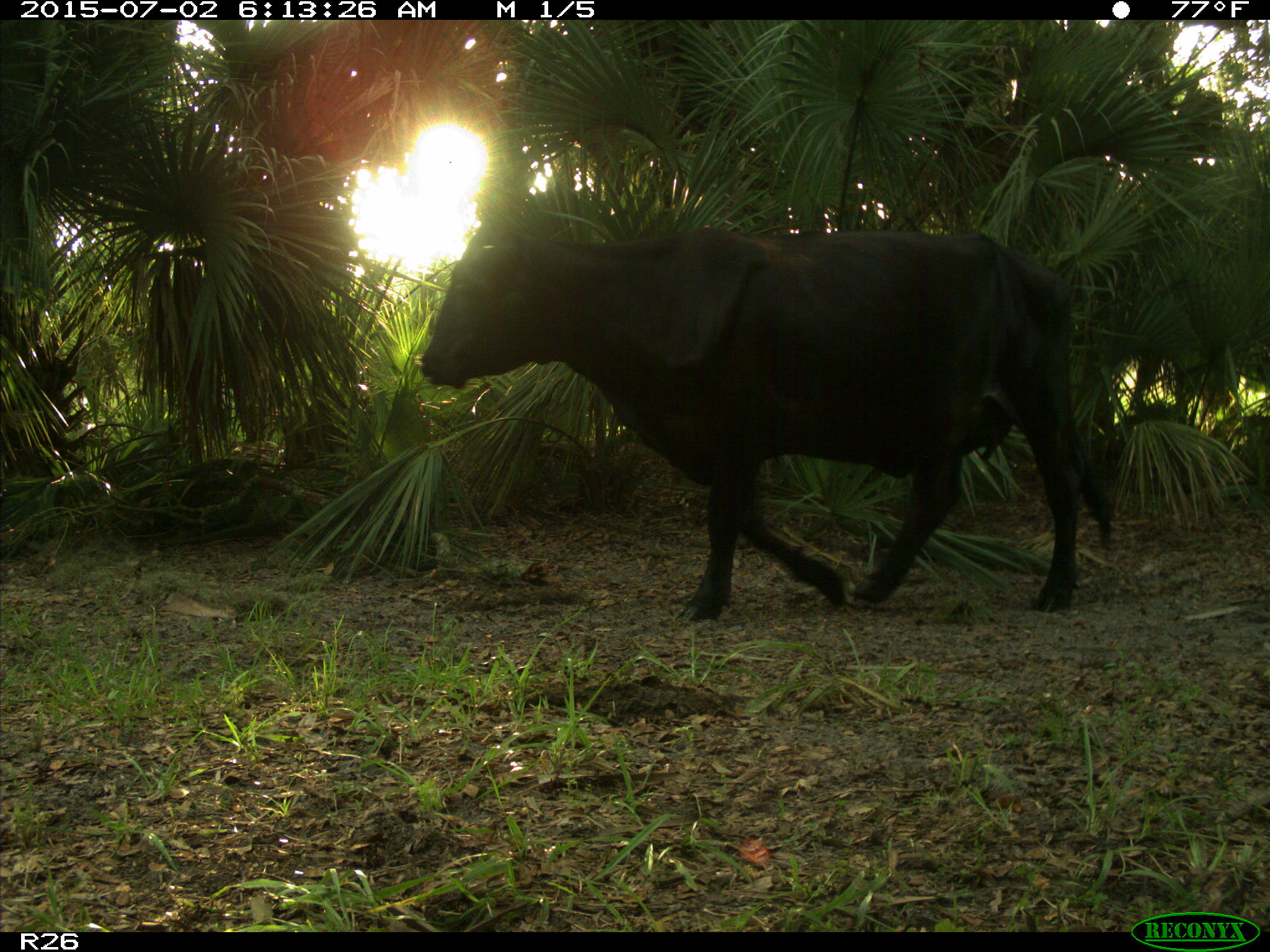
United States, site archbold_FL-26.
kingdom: Animalia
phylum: Chordata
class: Mammalia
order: Artiodactyla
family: Bovidae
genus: Bos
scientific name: Bos taurus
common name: domestic cow